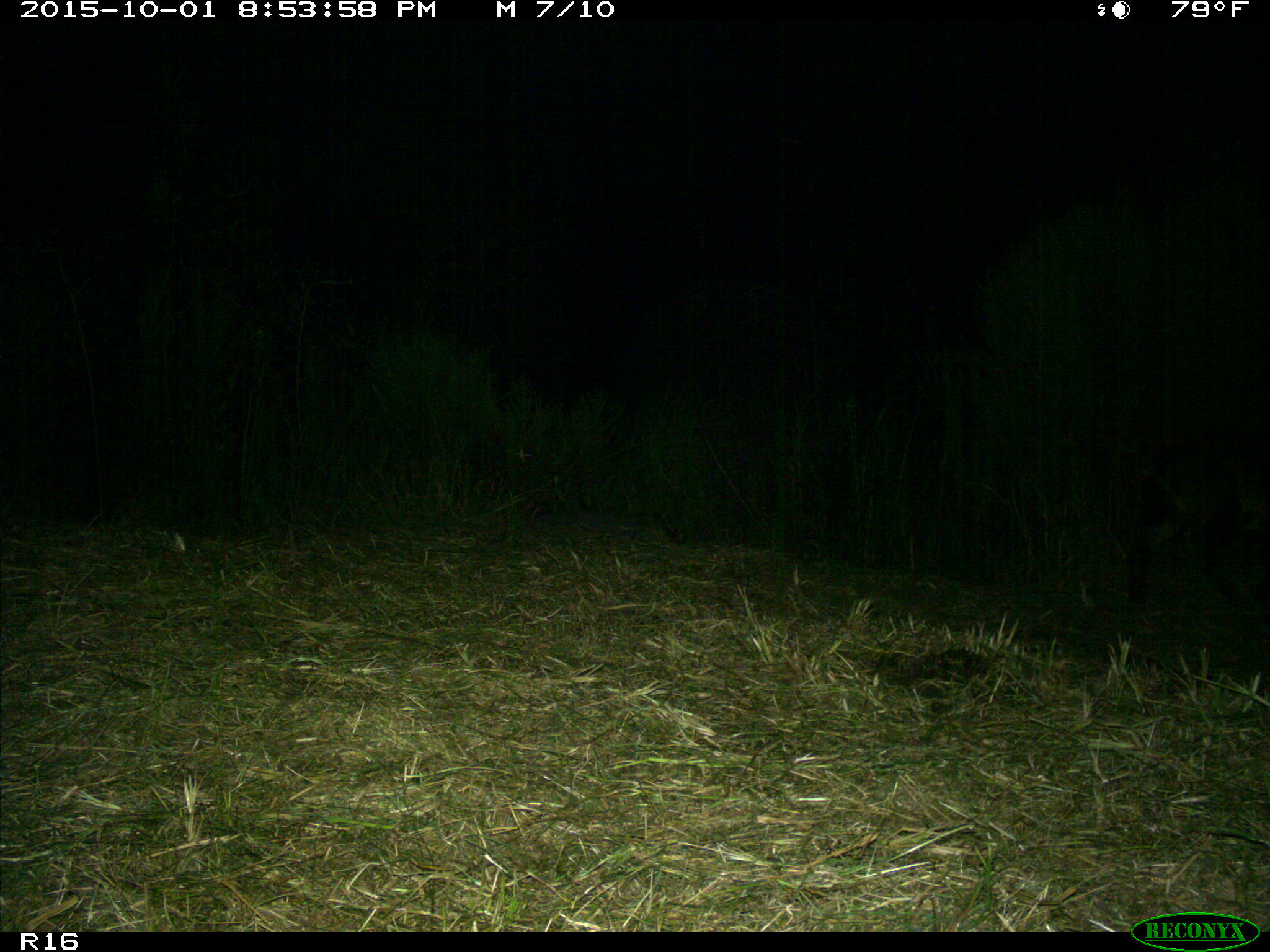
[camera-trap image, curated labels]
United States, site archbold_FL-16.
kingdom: Animalia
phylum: Chordata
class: Mammalia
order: Artiodactyla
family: Suidae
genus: Sus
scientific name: Sus scrofa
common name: wild boar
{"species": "Sus scrofa (wild boar)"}